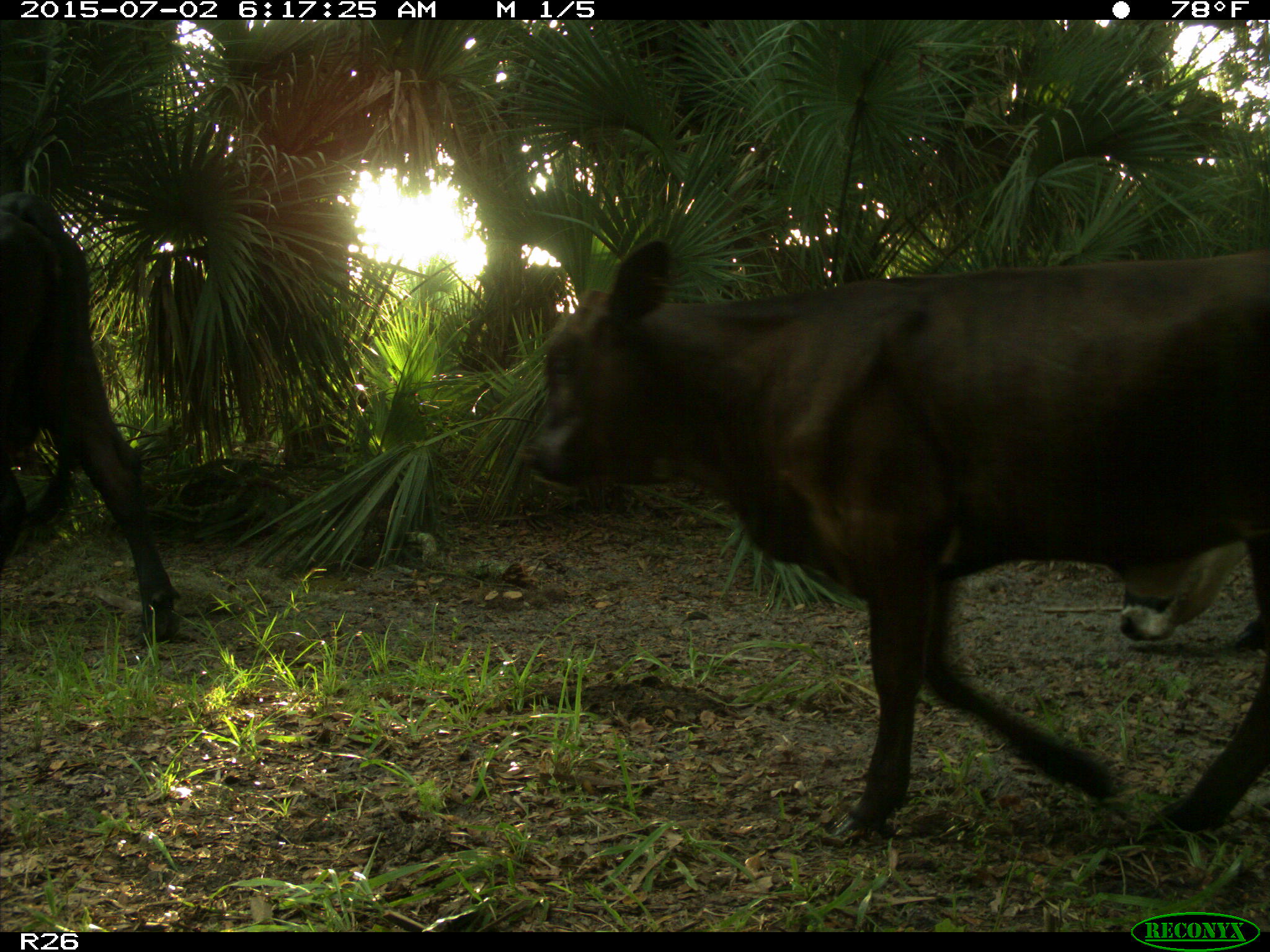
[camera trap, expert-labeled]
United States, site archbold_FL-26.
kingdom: Animalia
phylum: Chordata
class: Mammalia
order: Artiodactyla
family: Bovidae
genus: Bos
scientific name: Bos taurus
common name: domestic cow